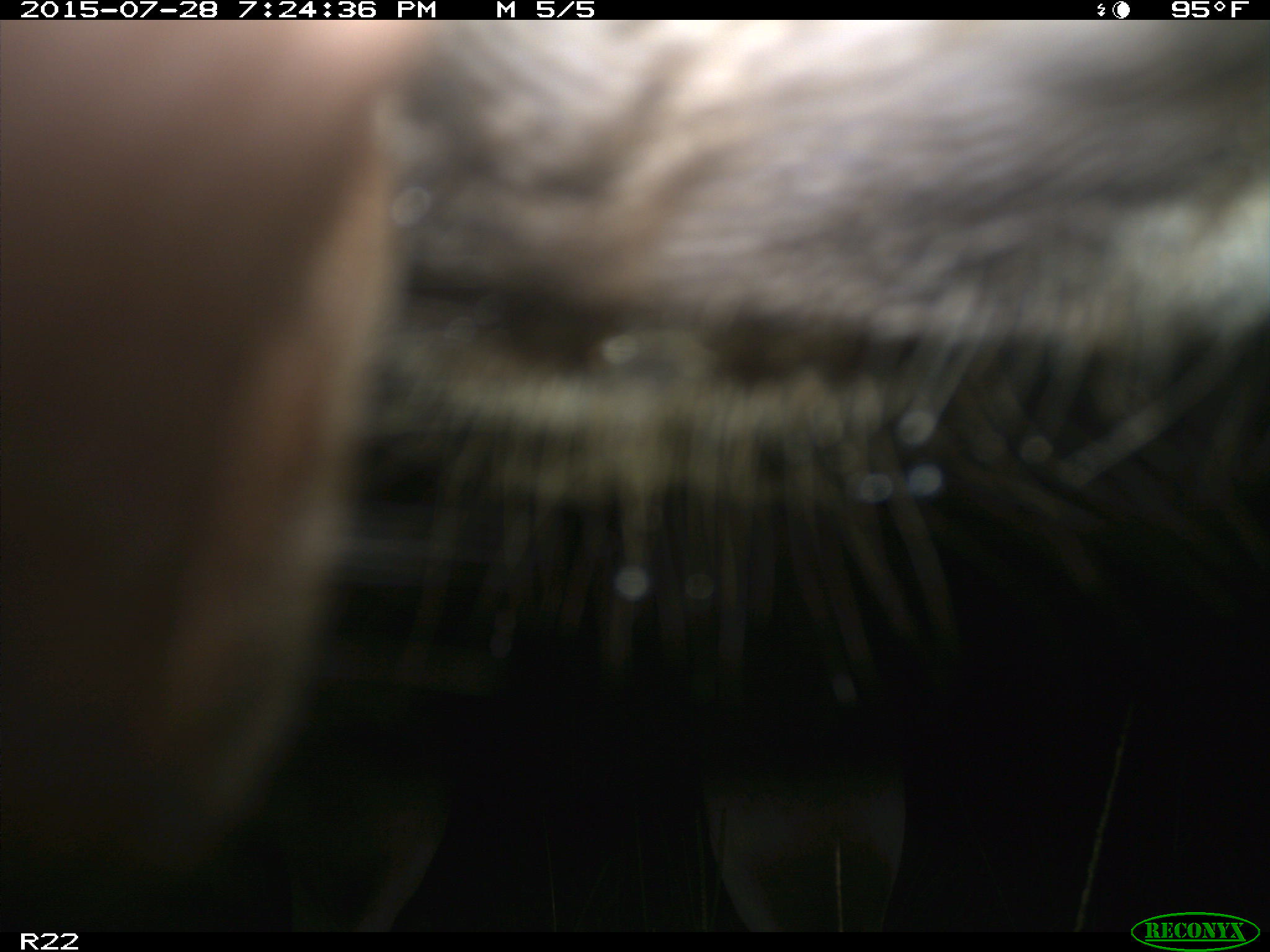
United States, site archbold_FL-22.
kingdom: Animalia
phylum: Chordata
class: Mammalia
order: Artiodactyla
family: Bovidae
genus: Bos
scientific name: Bos taurus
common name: domestic cow